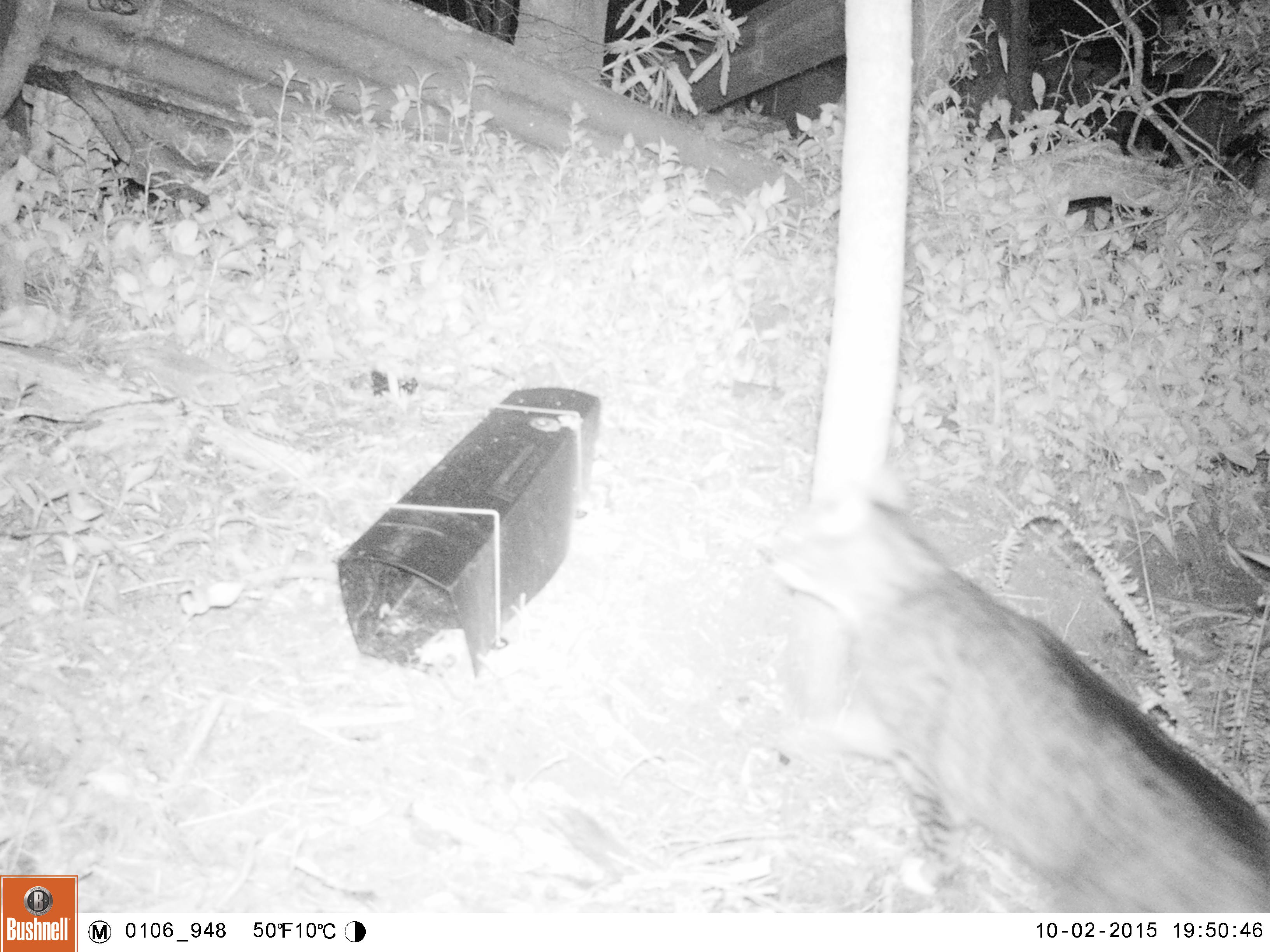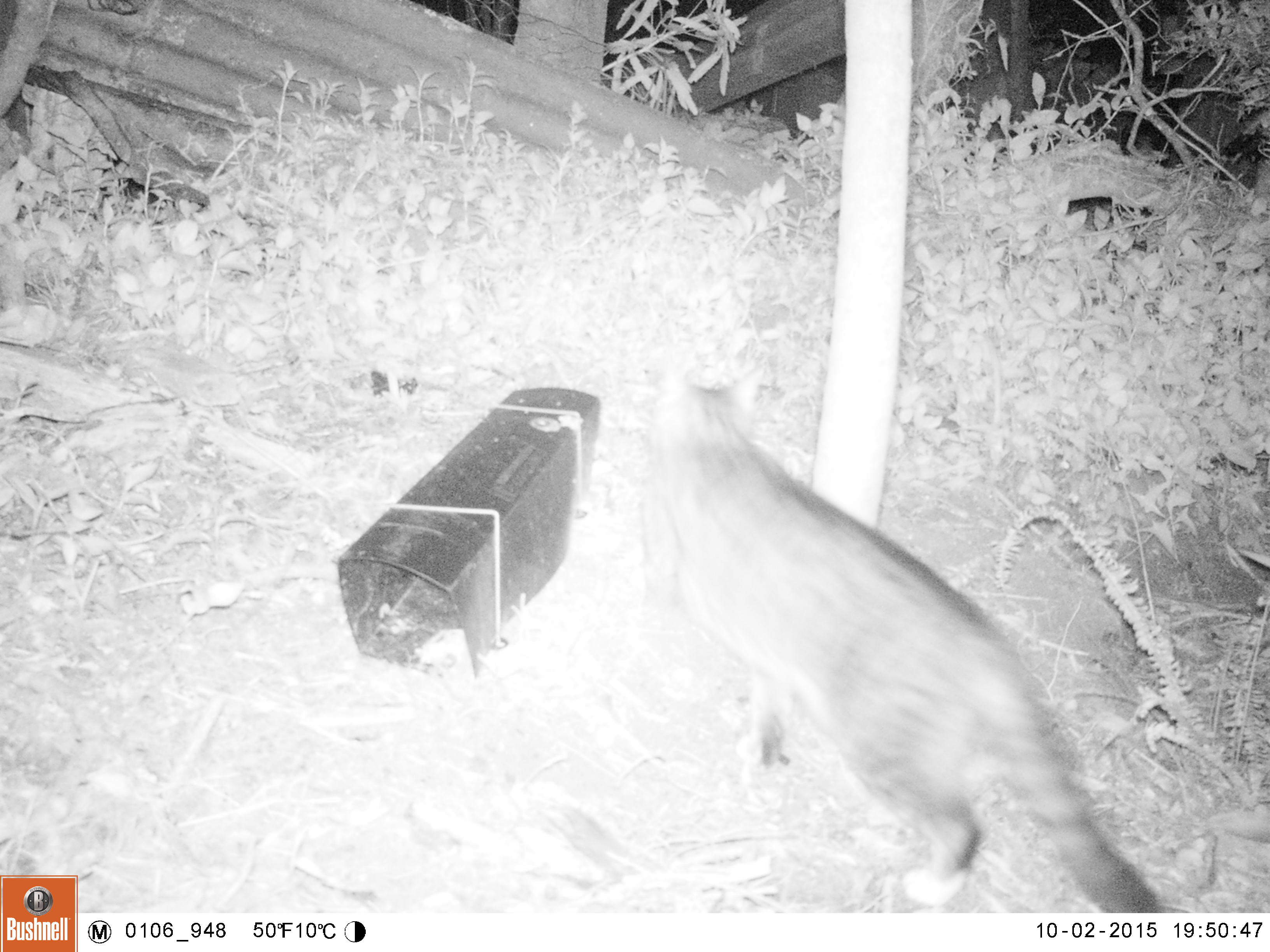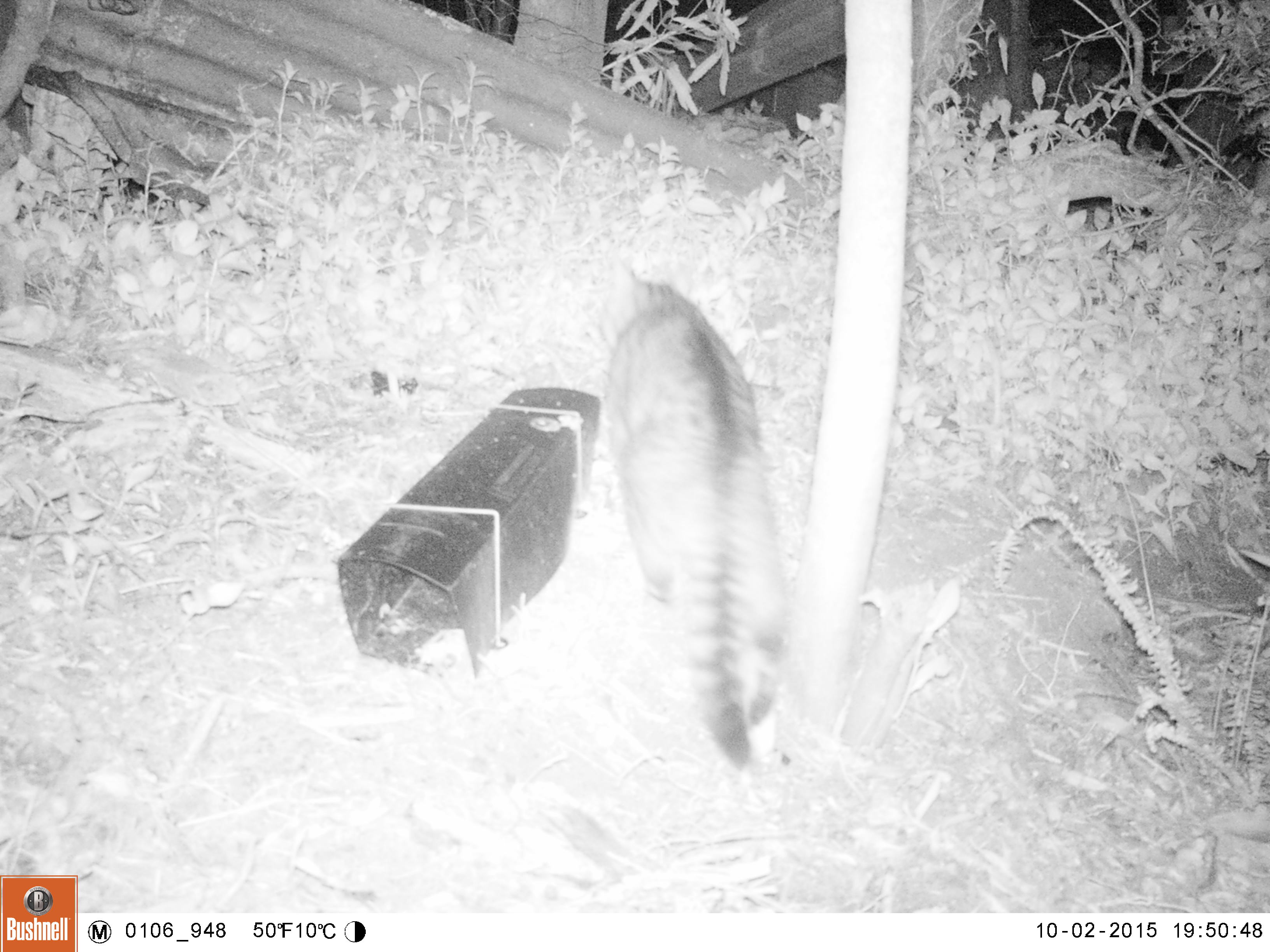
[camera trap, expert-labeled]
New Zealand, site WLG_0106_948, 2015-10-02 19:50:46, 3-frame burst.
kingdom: Animalia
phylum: Chordata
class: Mammalia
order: Carnivora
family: Felidae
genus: Felis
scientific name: Felis catus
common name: domestic cat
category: cat